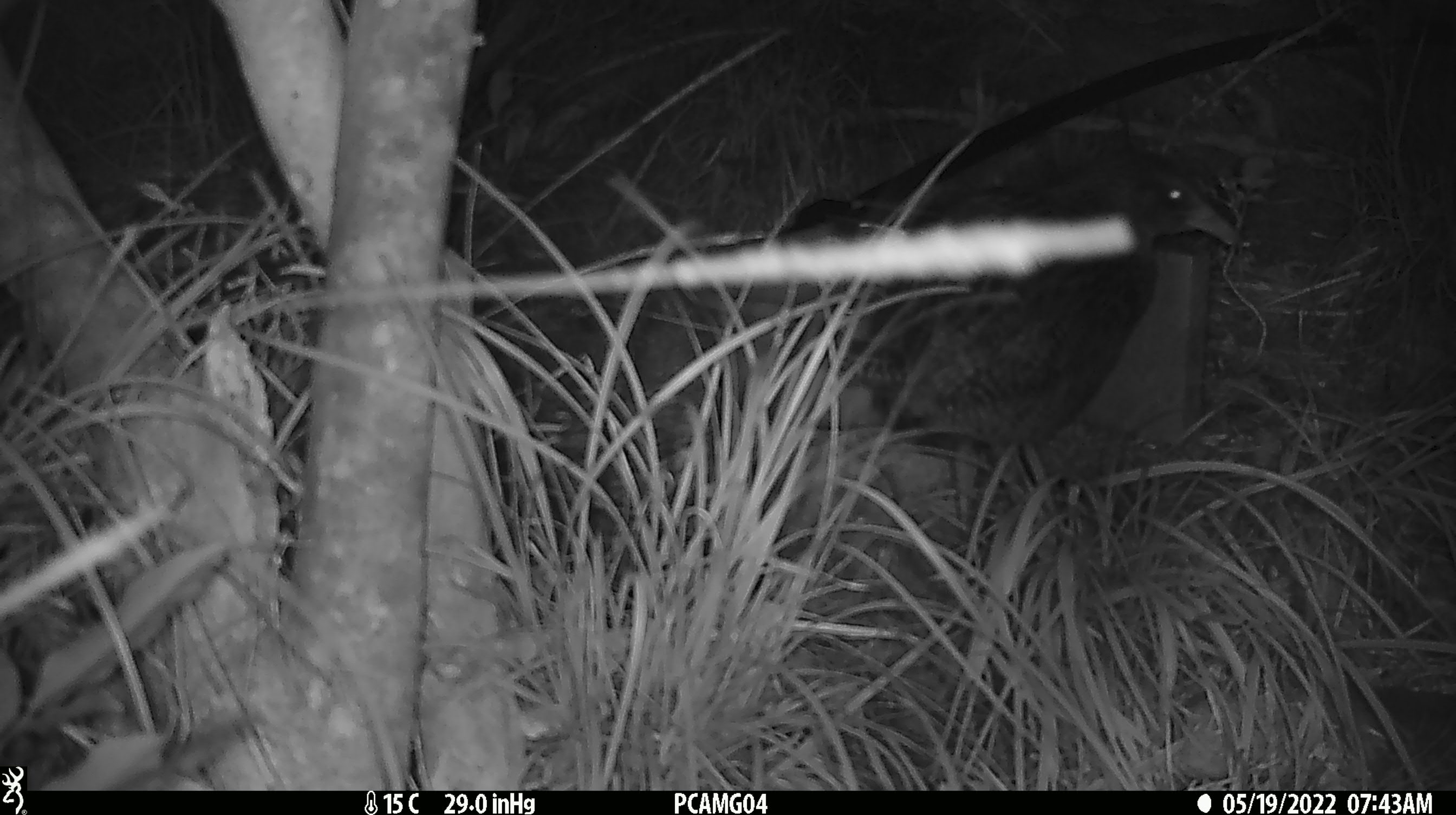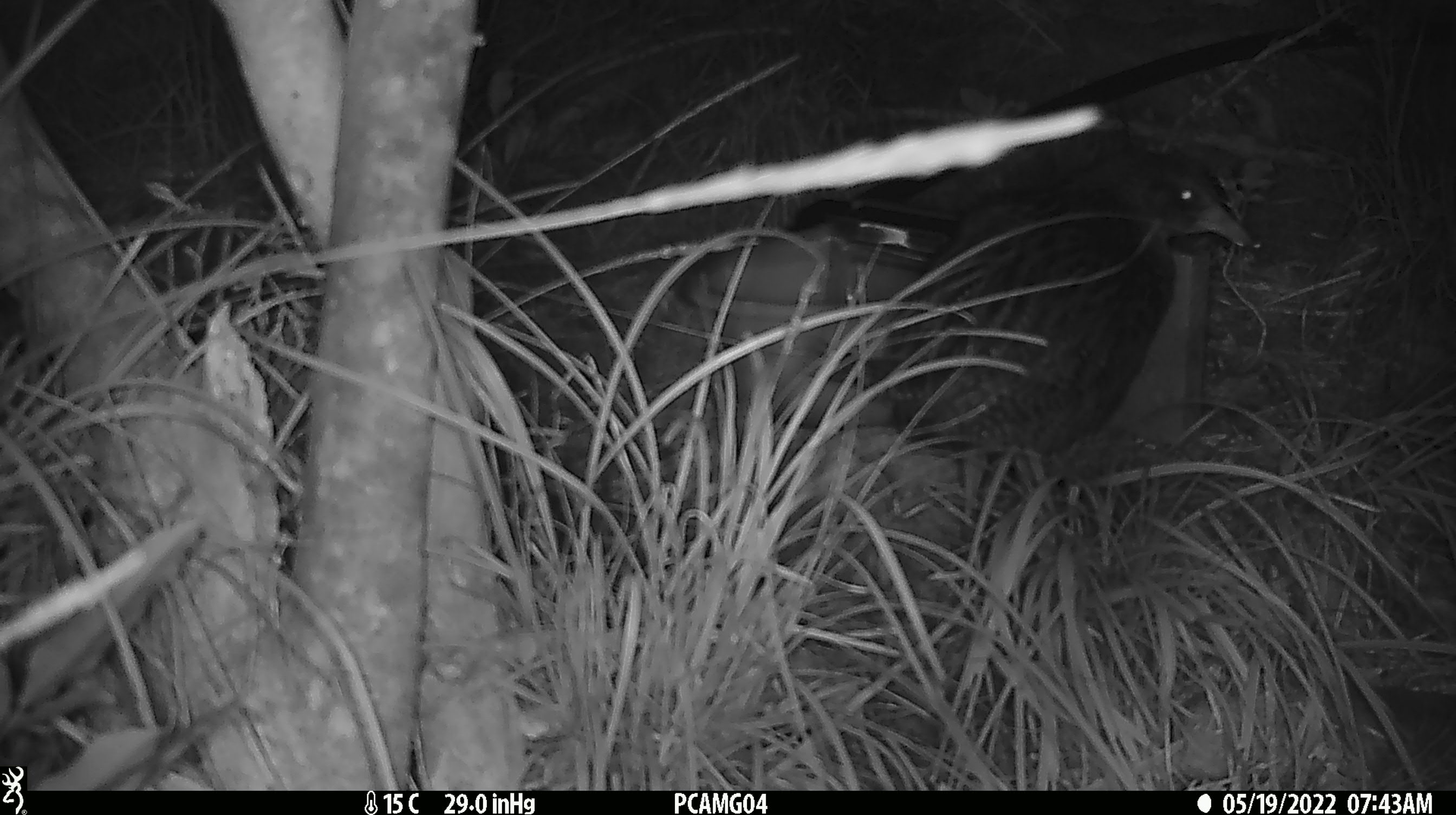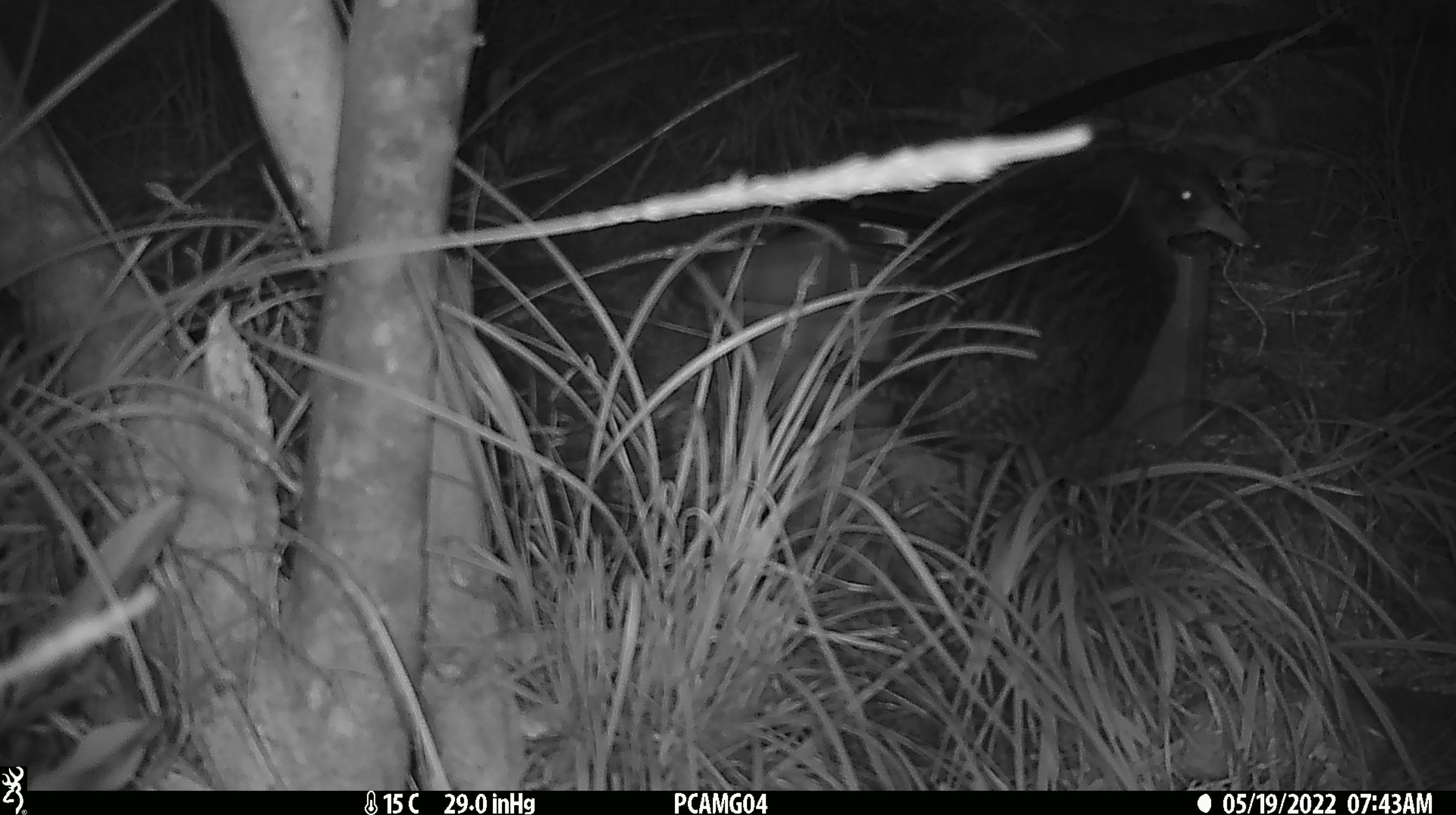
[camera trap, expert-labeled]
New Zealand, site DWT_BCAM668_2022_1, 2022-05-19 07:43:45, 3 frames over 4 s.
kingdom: Animalia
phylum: Chordata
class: Aves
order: Gruiformes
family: Rallidae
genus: Gallirallus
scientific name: Gallirallus australis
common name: weka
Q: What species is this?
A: Weka (Gallirallus australis).